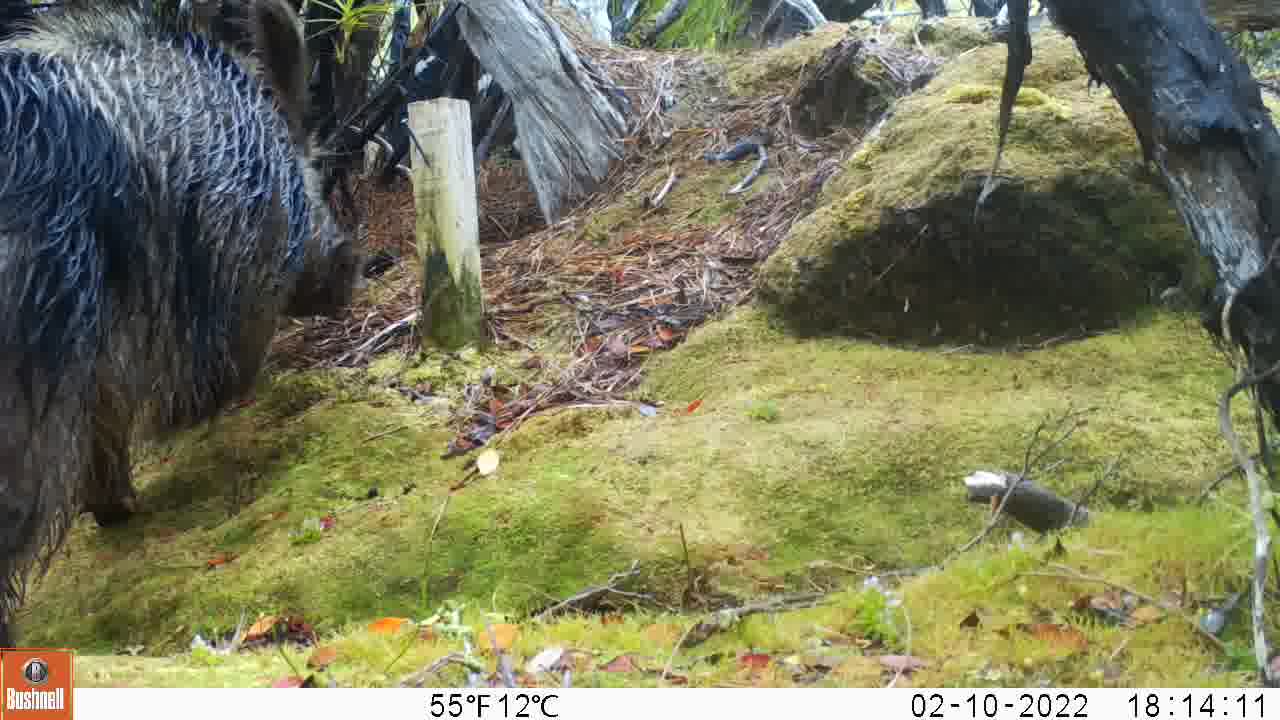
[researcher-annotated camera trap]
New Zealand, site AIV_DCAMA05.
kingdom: Animalia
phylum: Chordata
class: Mammalia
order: Artiodactyla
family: Suidae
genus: Sus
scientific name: Sus scrofa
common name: pig